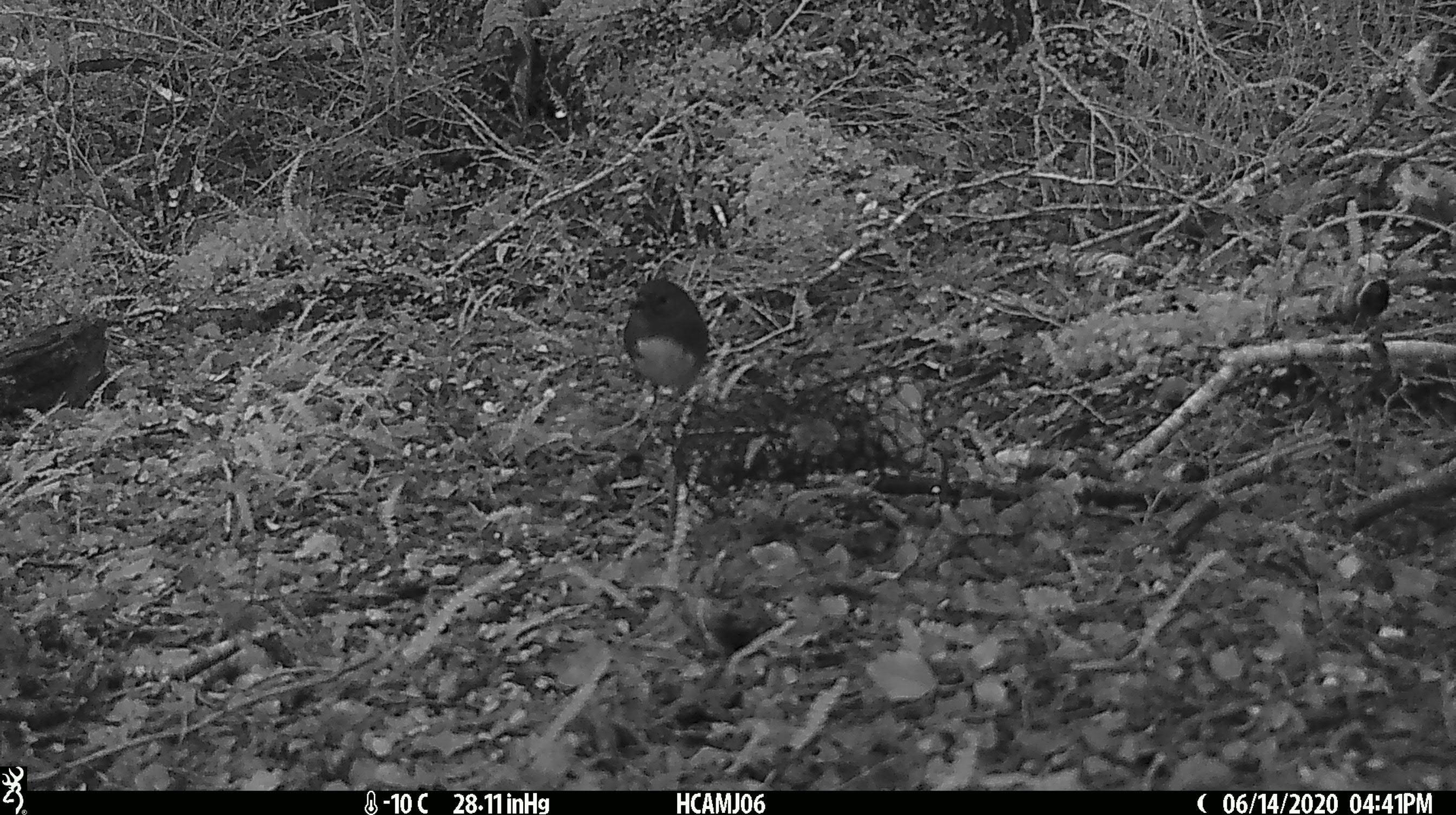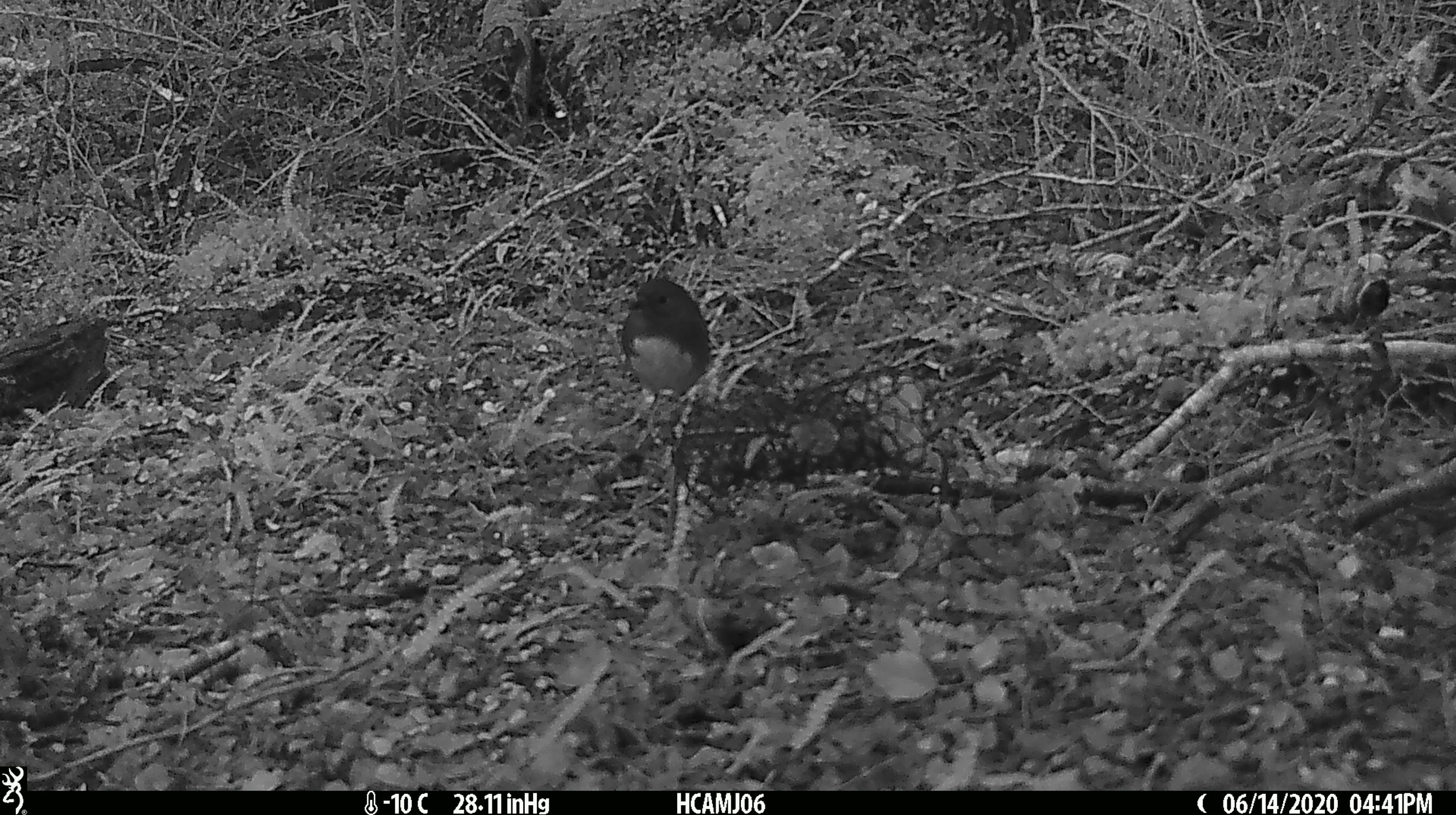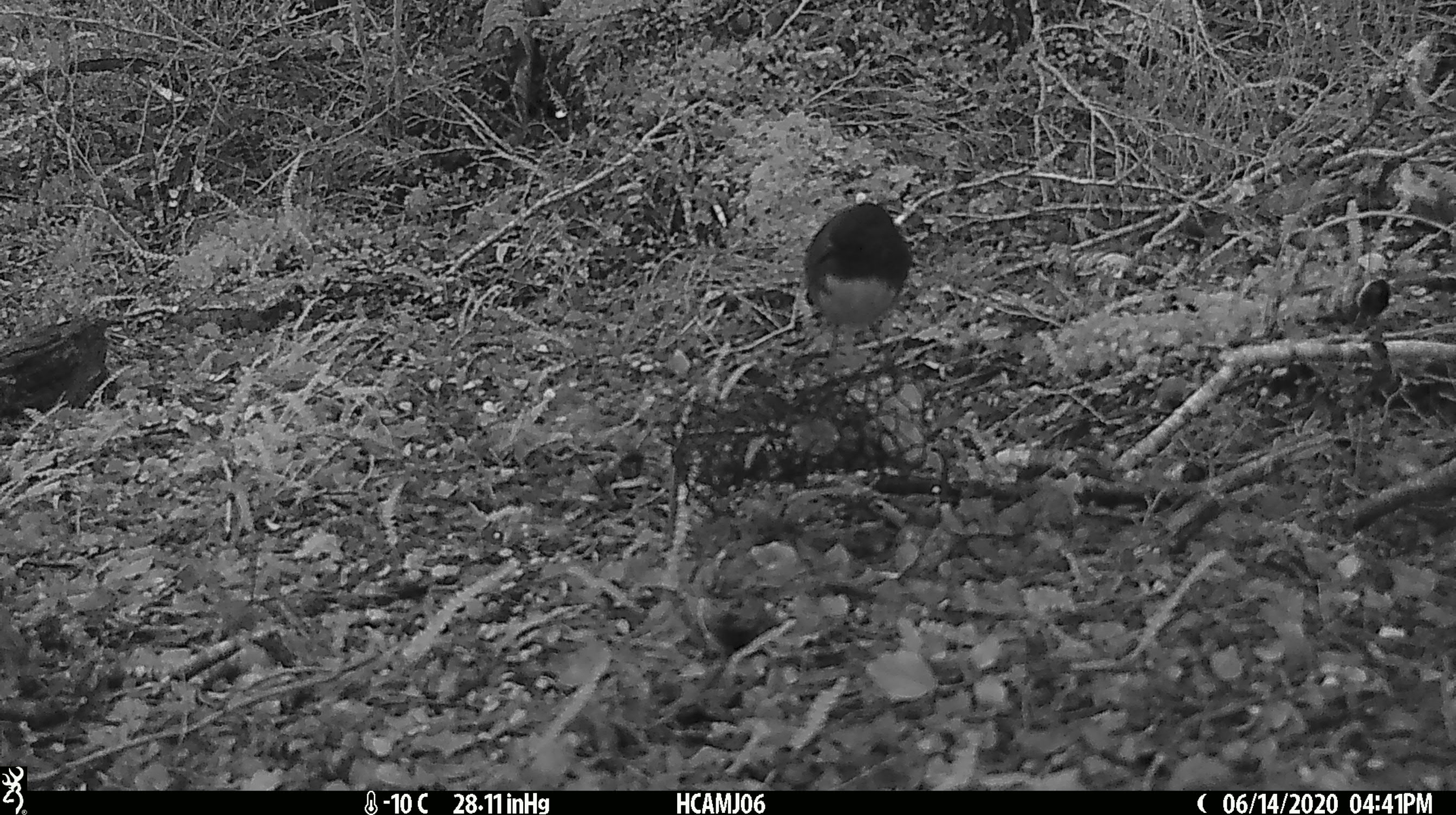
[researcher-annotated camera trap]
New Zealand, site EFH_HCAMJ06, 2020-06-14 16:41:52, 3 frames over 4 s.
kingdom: Animalia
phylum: Chordata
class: Aves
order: Passeriformes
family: Petroicidae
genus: Petroica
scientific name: Petroica australis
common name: new zealand robin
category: robin